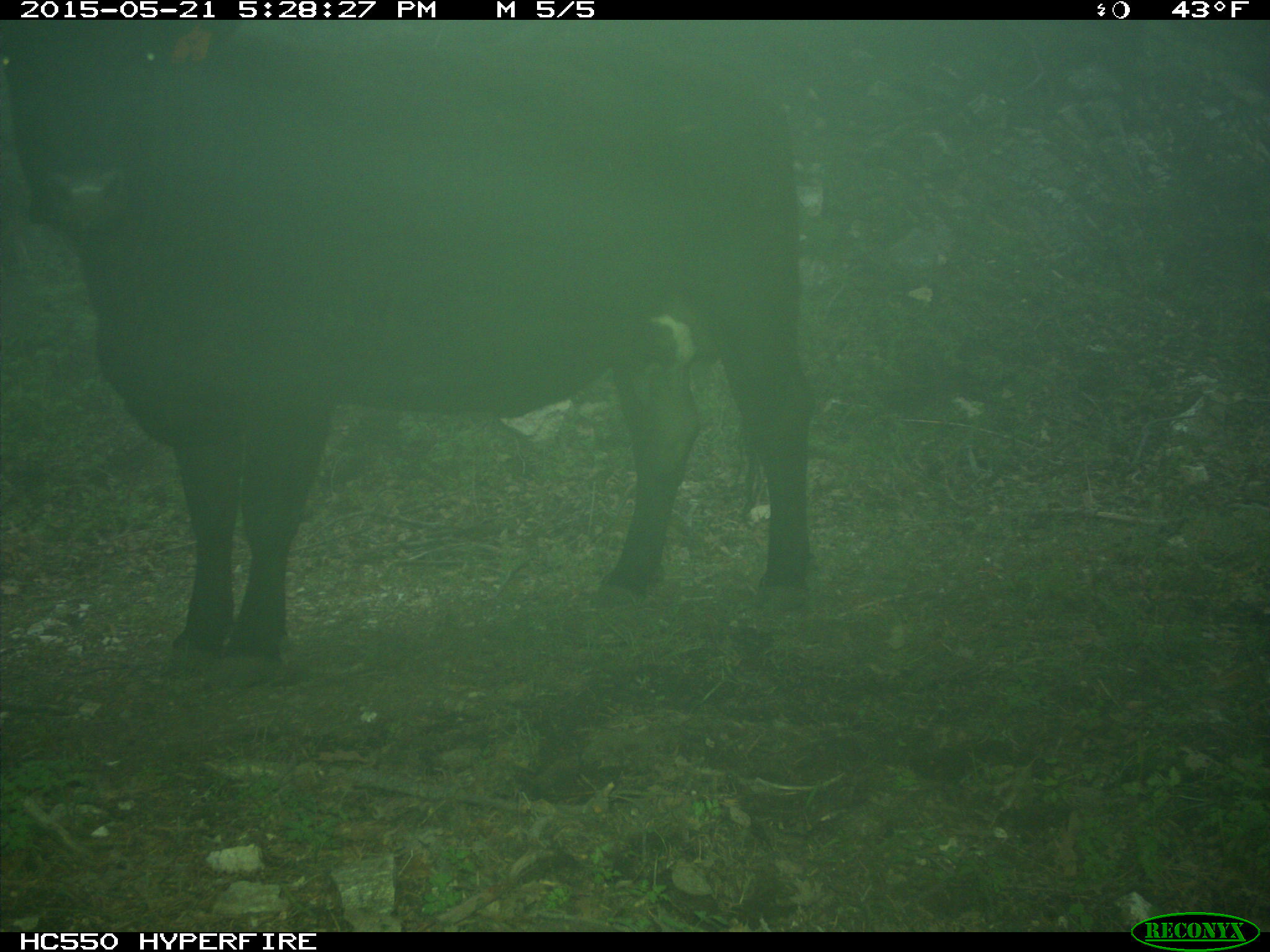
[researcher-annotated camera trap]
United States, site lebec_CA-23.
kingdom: Animalia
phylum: Chordata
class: Mammalia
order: Artiodactyla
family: Bovidae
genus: Bos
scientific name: Bos taurus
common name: domestic cow